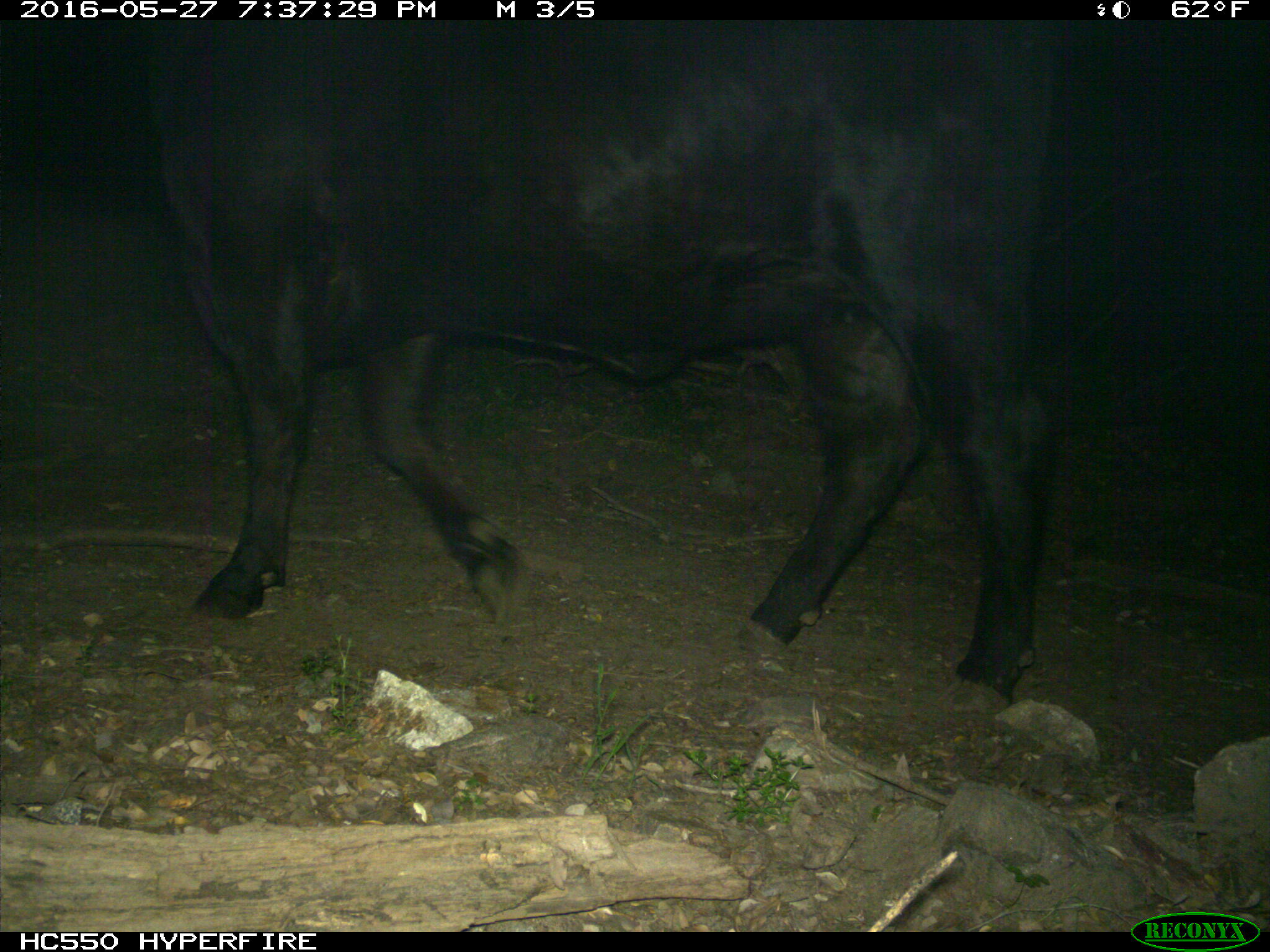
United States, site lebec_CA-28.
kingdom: Animalia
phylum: Chordata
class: Mammalia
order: Artiodactyla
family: Bovidae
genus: Bos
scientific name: Bos taurus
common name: domestic cow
Bos taurus (domestic cow).